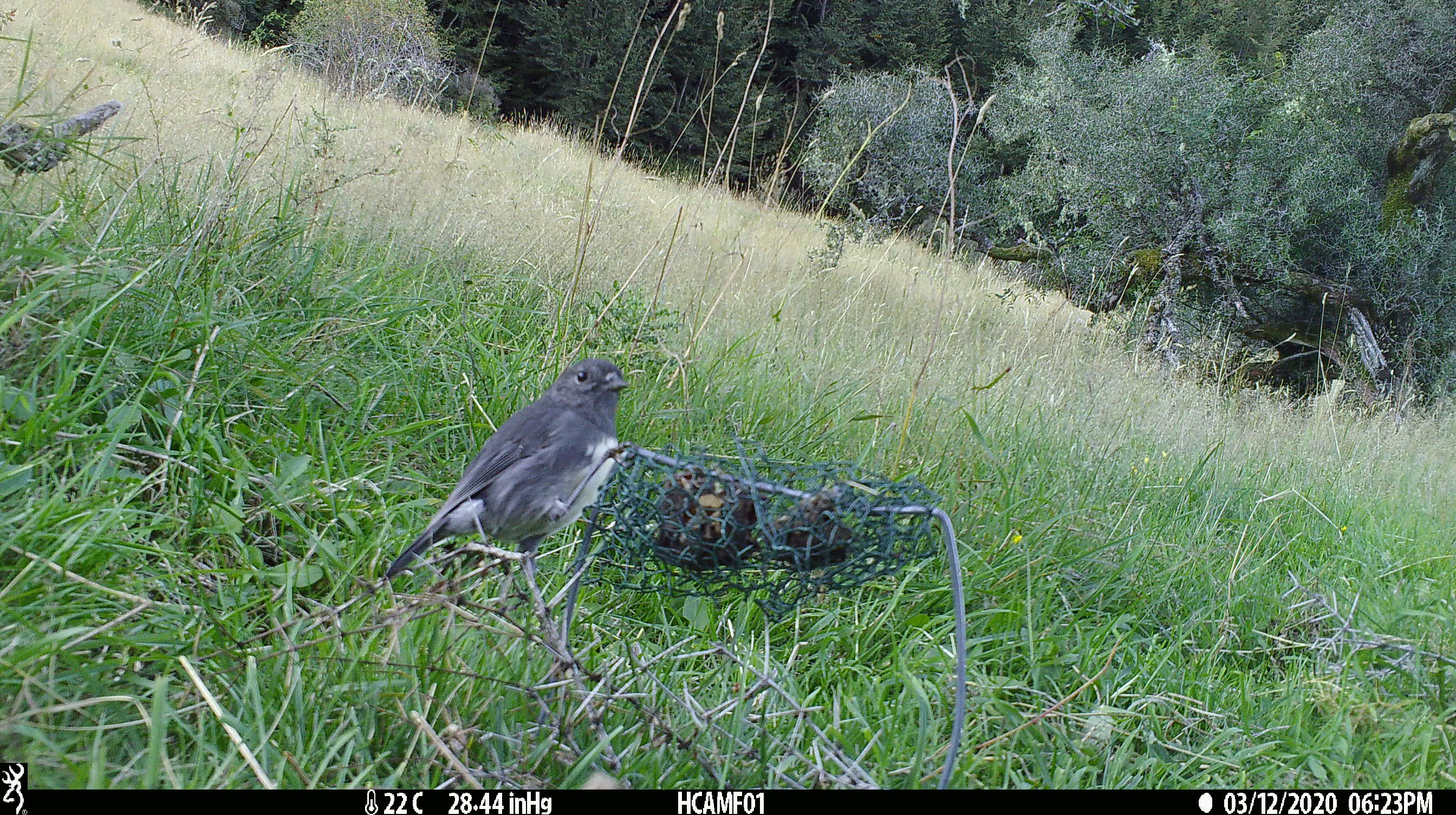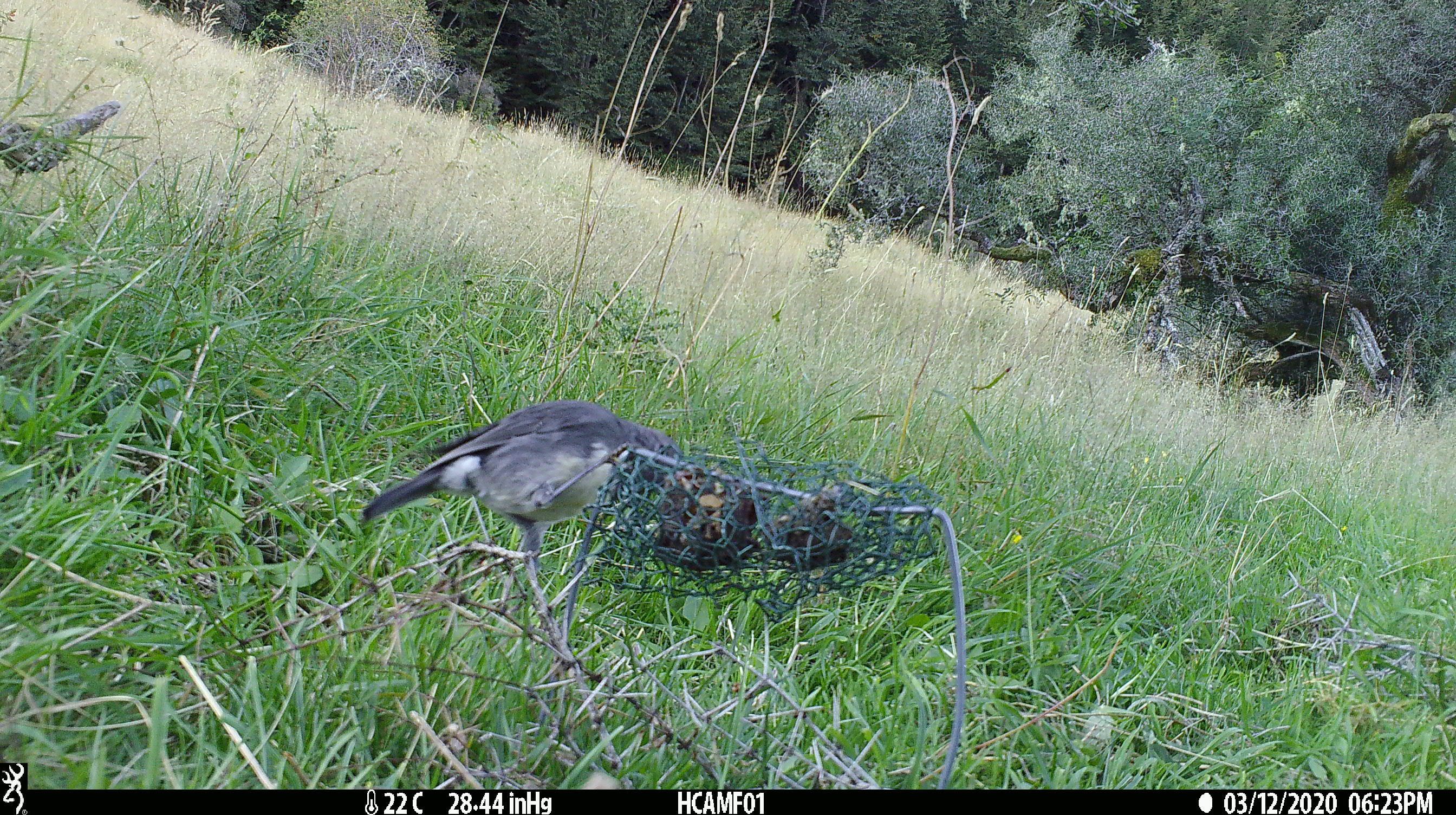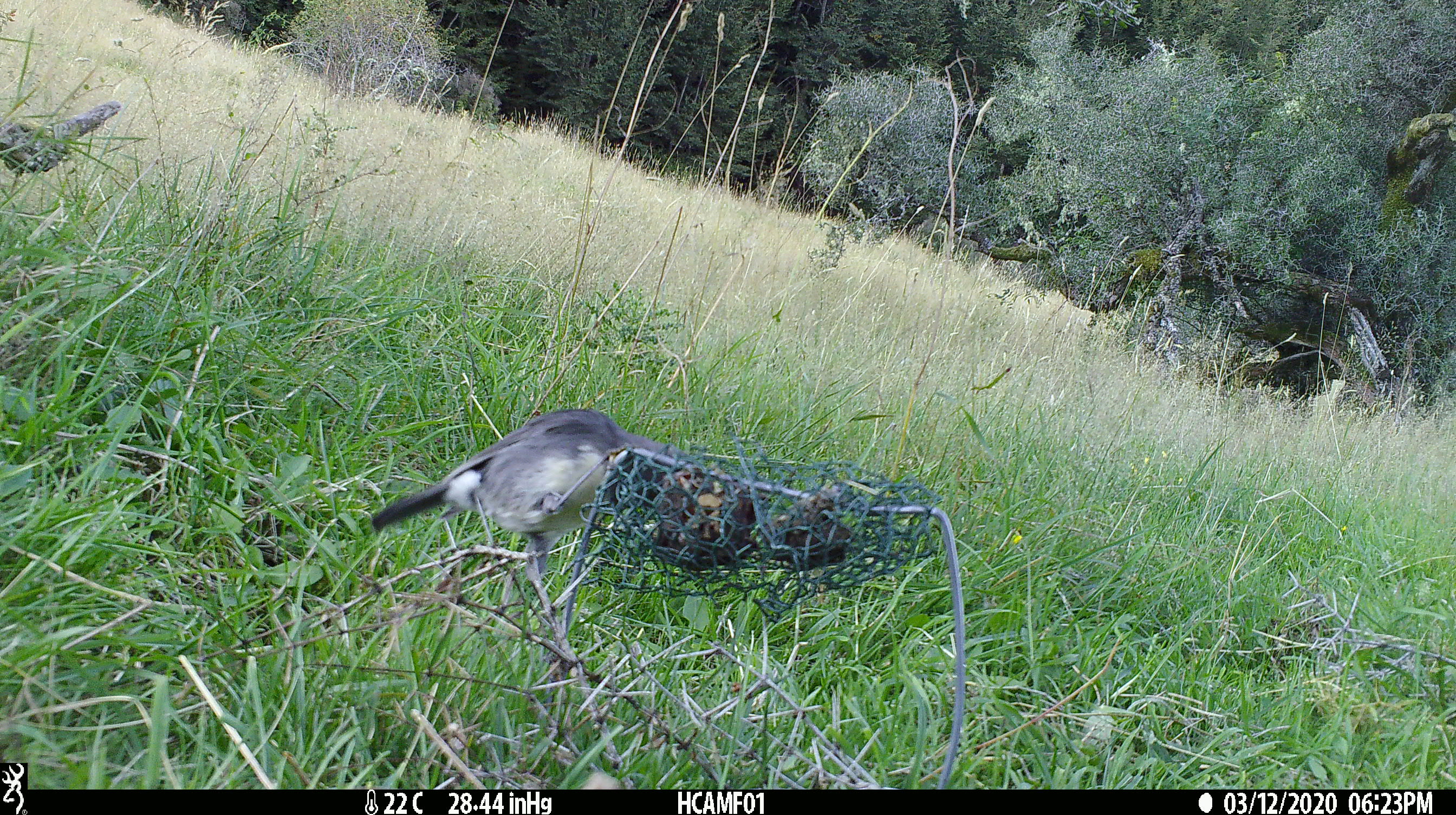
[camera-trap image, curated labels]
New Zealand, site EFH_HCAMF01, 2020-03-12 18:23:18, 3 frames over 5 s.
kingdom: Animalia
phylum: Chordata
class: Aves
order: Passeriformes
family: Petroicidae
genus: Petroica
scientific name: Petroica australis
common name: new zealand robin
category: robin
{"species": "robin (new zealand robin) (Petroica australis)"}